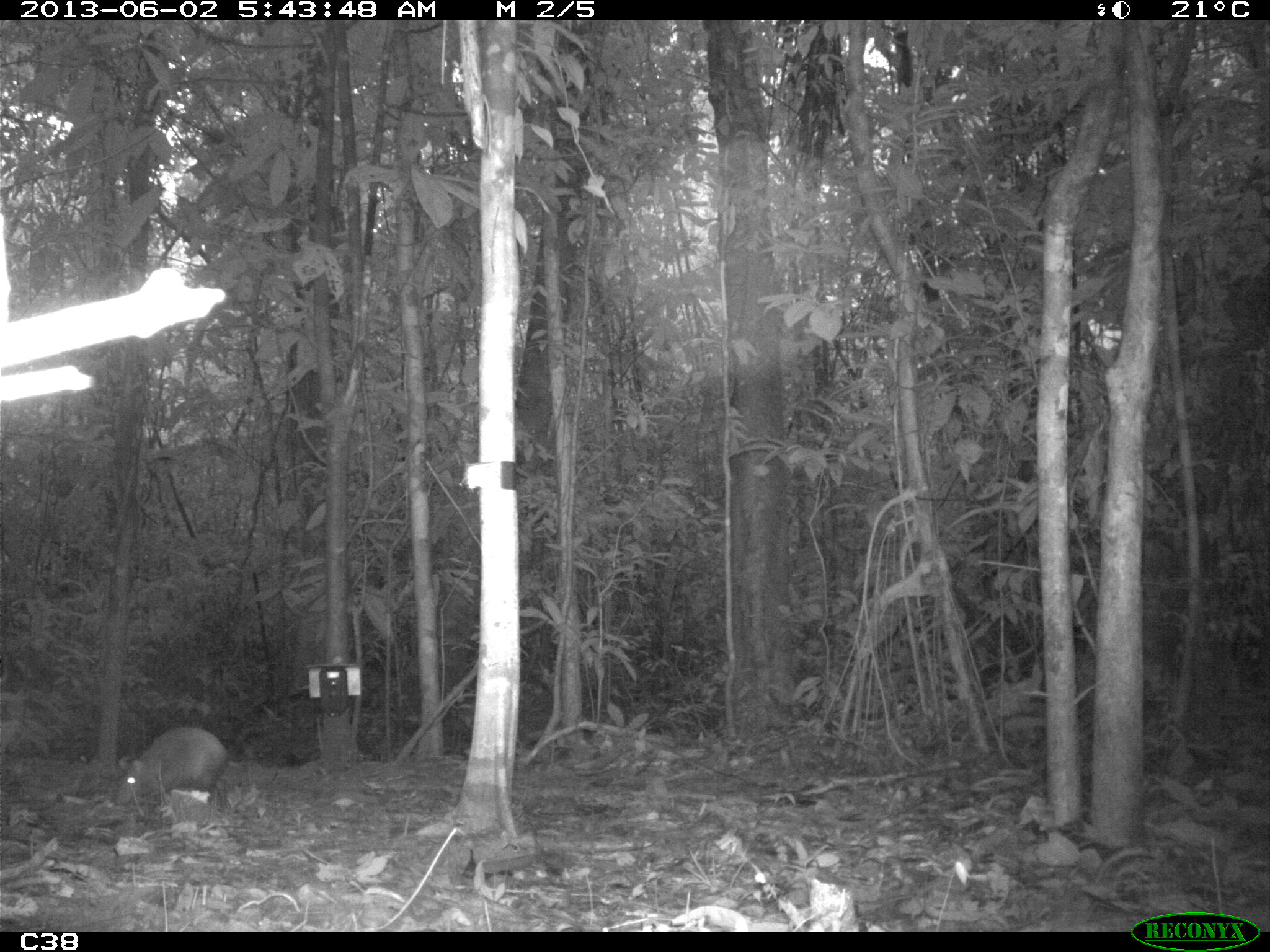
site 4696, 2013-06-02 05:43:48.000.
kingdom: Animalia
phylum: Chordata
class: Mammalia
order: Rodentia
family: Dasyproctidae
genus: Dasyprocta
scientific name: Dasyprocta leporina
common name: red-rumped agouti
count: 1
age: adult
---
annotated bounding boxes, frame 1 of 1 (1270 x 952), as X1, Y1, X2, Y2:
dasyprocta leporina: 113, 725, 233, 820